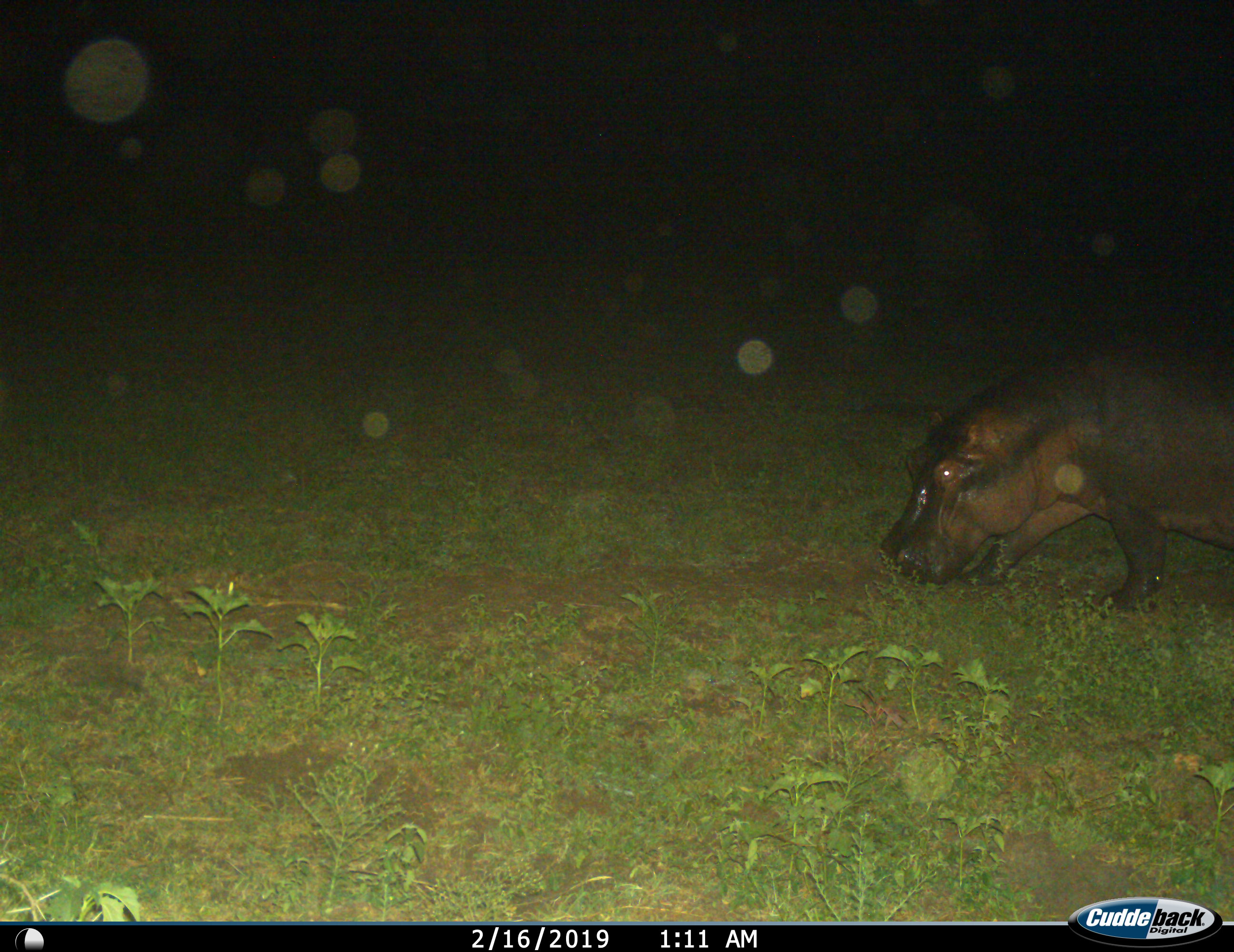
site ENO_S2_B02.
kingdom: Animalia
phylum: Chordata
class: Mammalia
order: Artiodactyla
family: Hippopotamidae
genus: Hippopotamus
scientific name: Hippopotamus amphibius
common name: hippopotamus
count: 1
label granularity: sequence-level